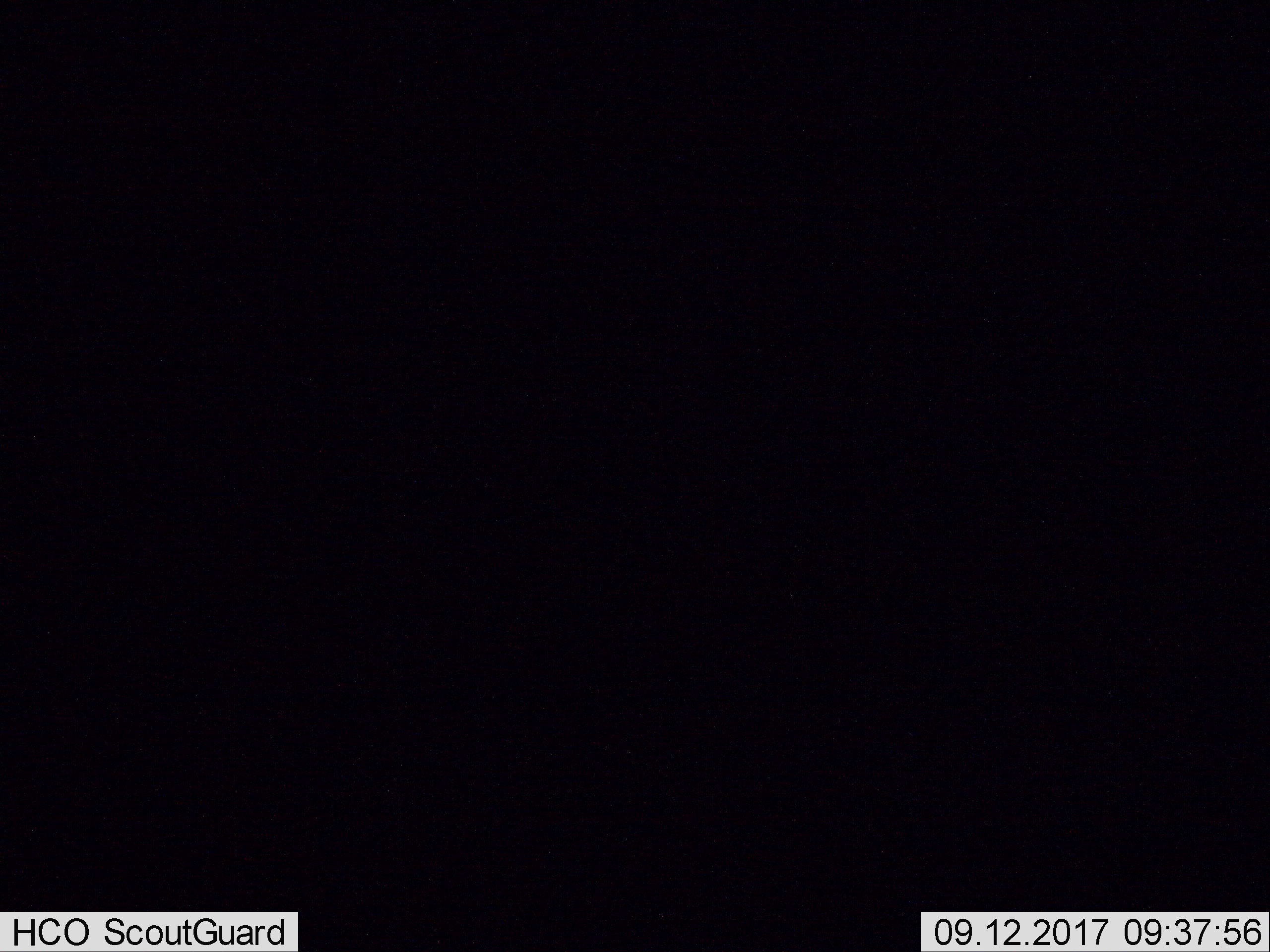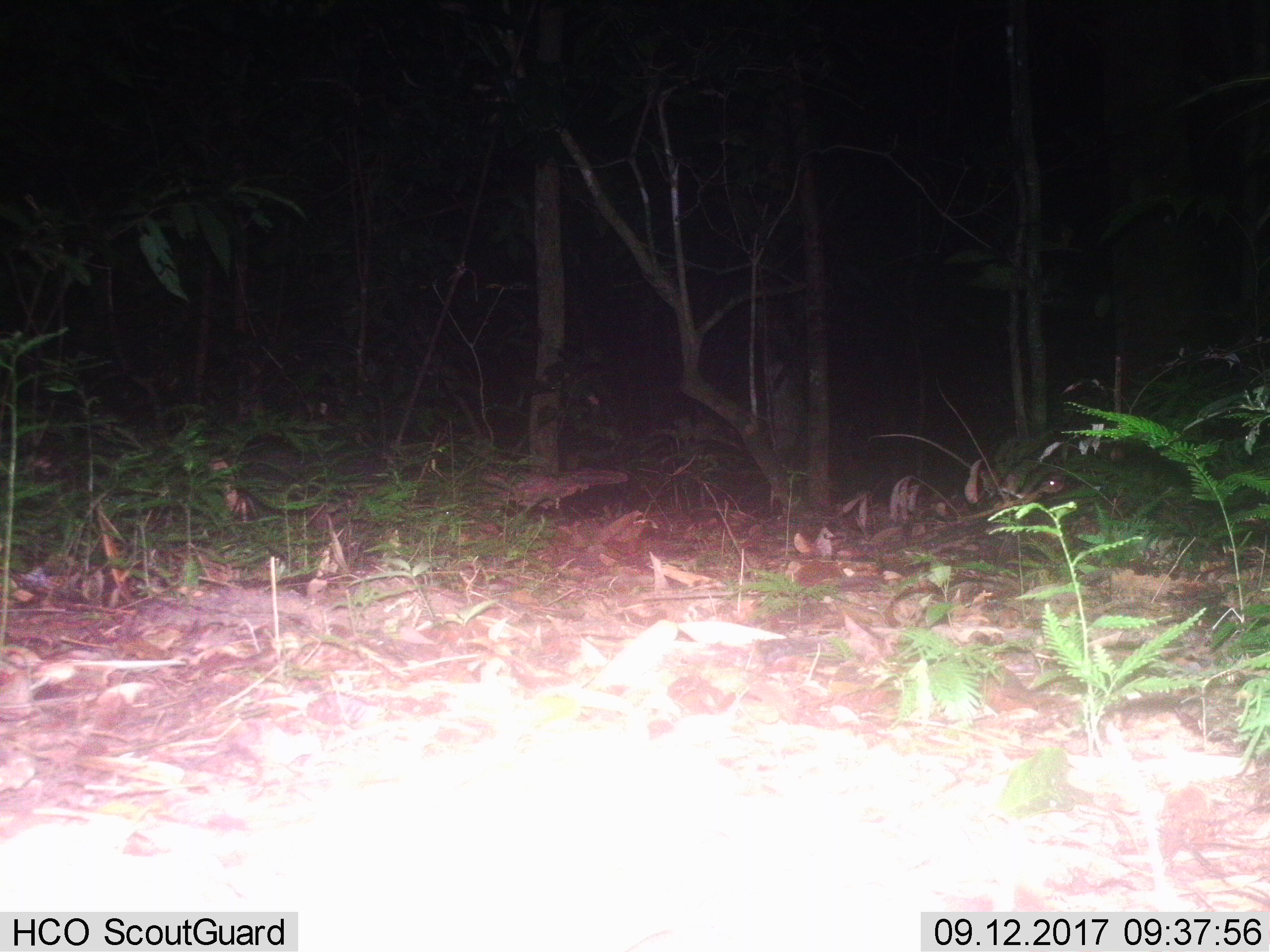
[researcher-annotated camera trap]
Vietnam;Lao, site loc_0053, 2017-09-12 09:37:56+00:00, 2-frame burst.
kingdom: Animalia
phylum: Chordata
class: Mammalia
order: Rodentia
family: Muridae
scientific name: Muridae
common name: old-world mice and rats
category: unidentified murid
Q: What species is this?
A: Unidentified murid (old-world mice and rats) (Muridae).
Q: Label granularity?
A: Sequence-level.